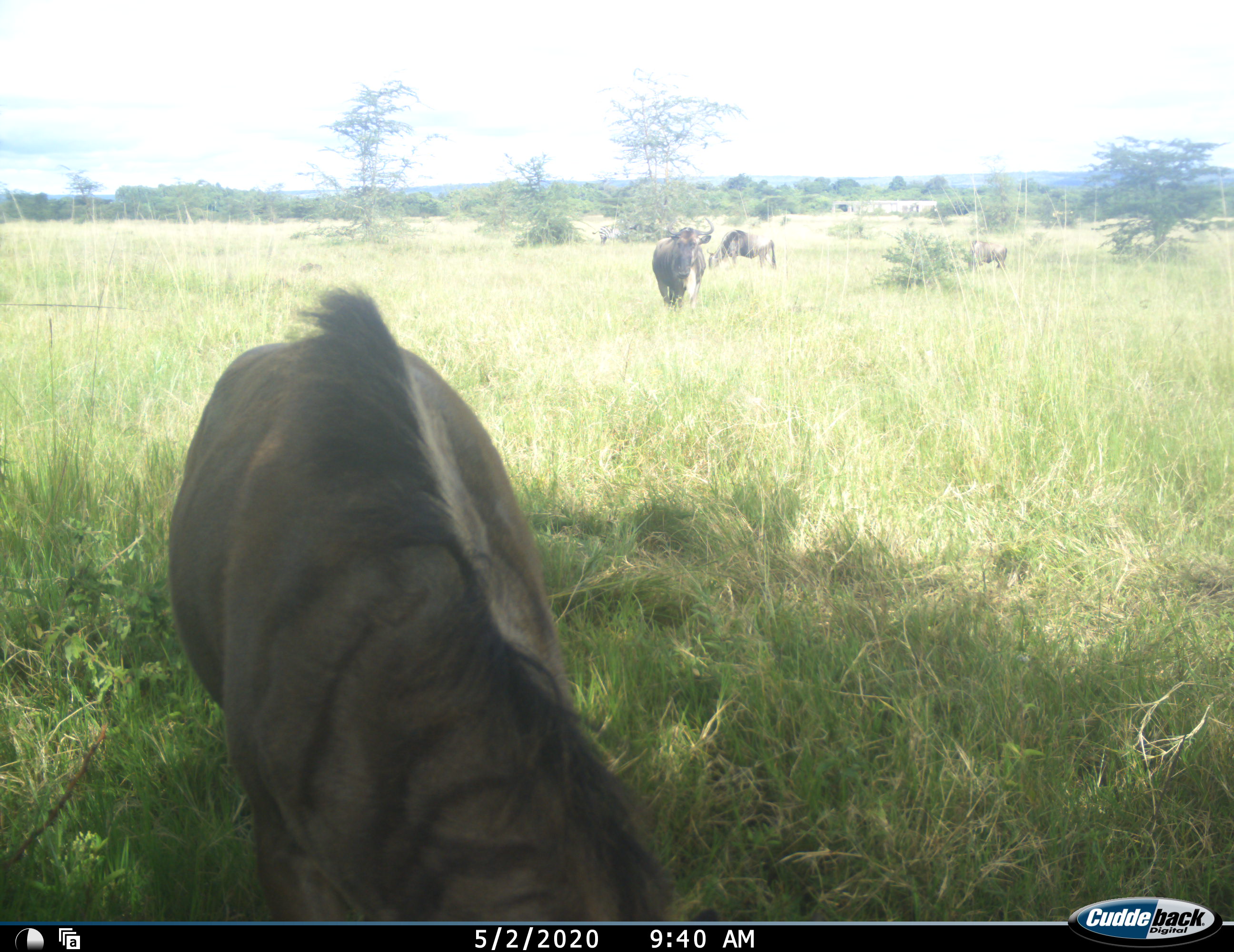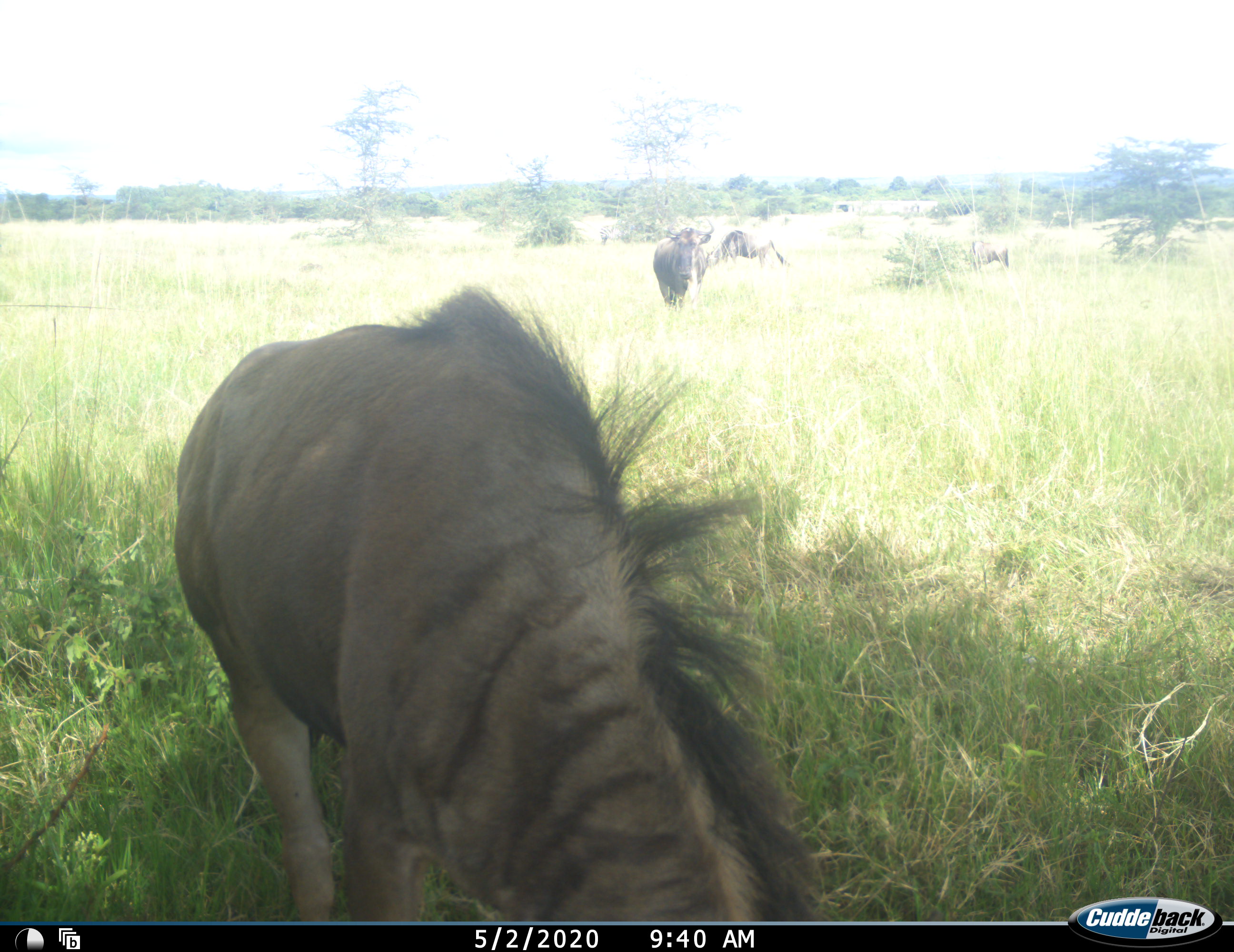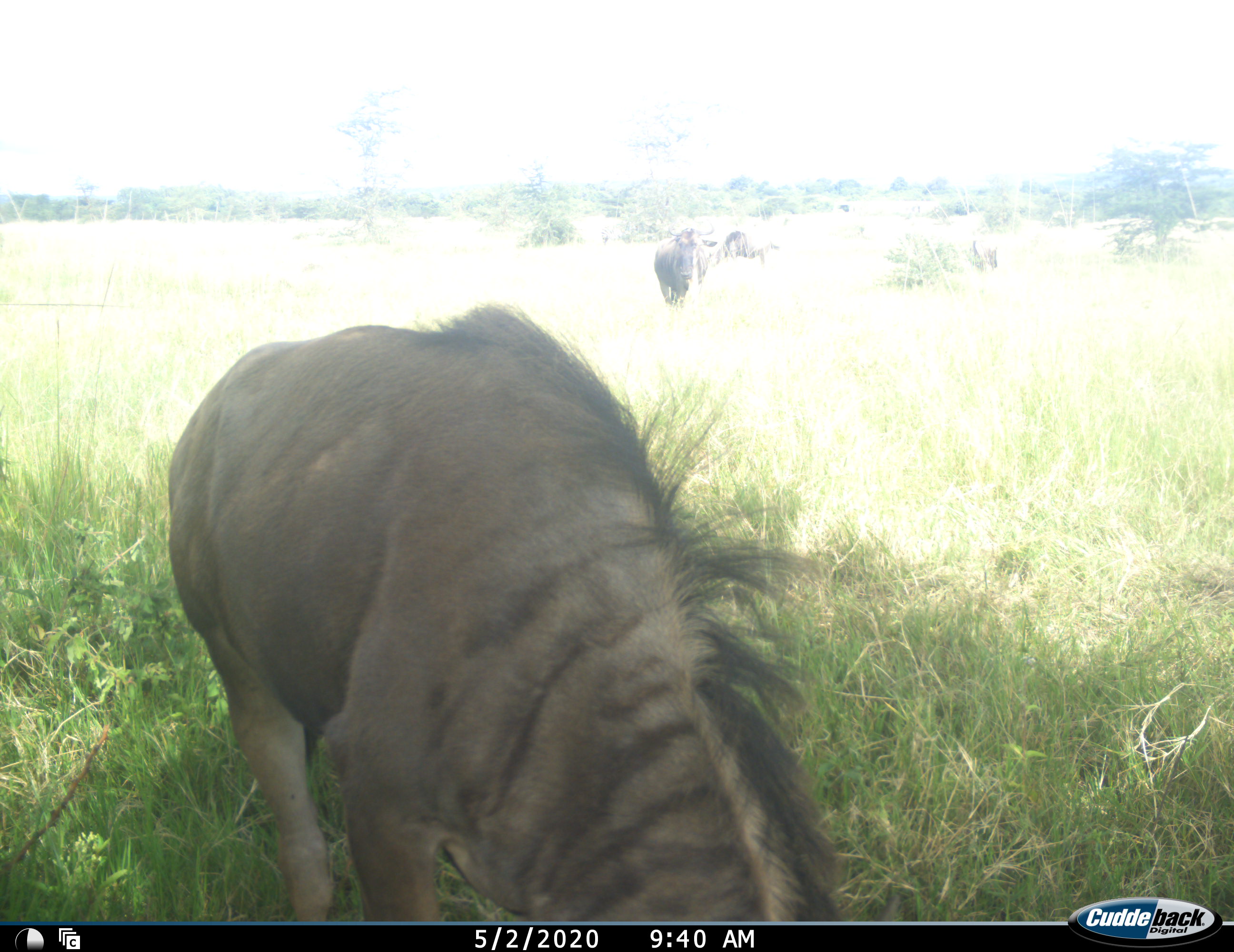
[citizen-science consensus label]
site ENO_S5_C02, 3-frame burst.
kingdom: Animalia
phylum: Chordata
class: Mammalia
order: Artiodactyla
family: Bovidae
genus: Connochaetes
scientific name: Connochaetes taurinus taurinus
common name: blue wildebeest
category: wildebeestblue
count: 4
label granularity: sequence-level